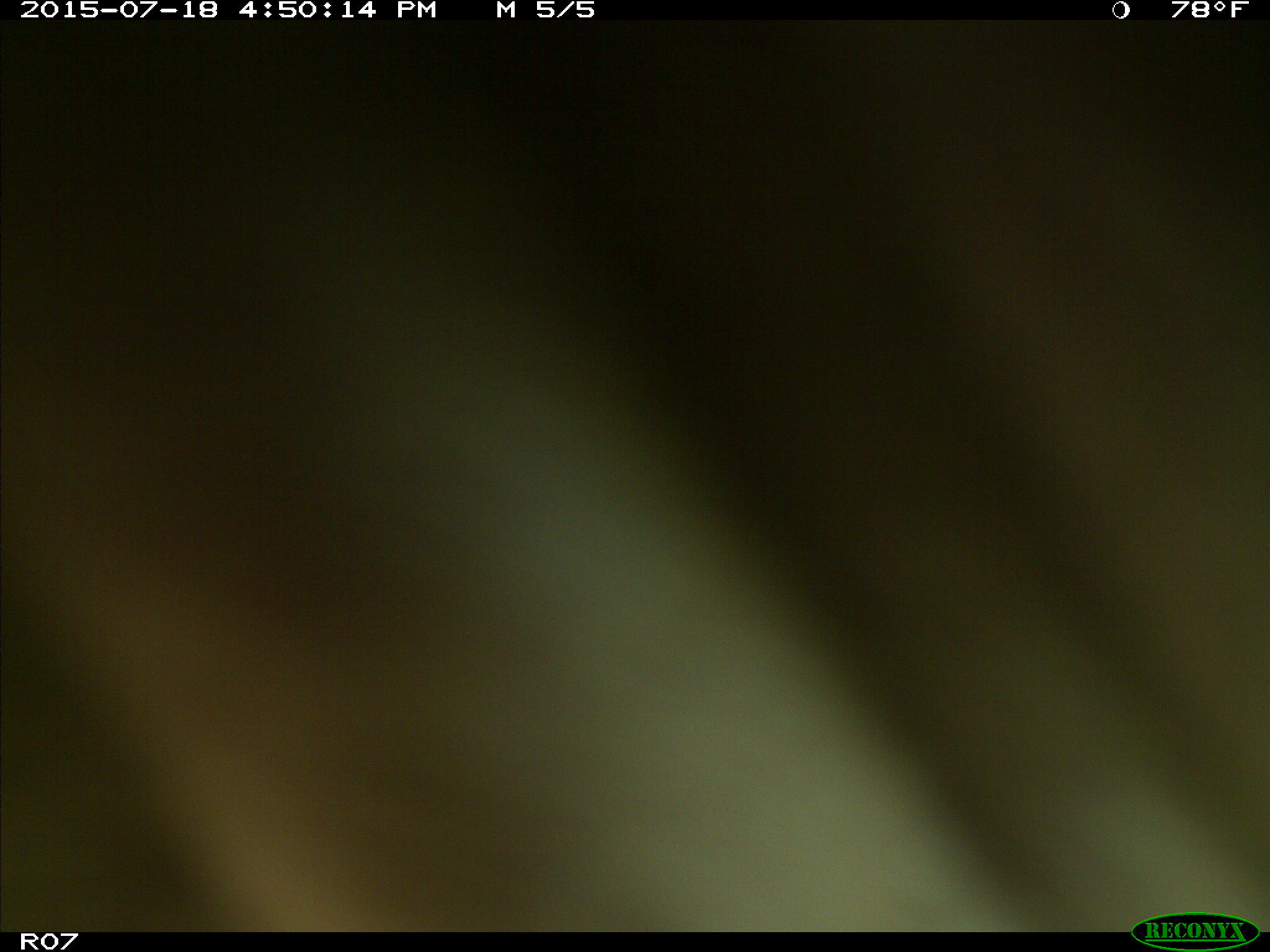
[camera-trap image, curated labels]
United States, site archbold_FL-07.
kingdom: Animalia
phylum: Chordata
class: Mammalia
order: Artiodactyla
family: Bovidae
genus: Bos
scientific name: Bos taurus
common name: domestic cow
Bos taurus (domestic cow).